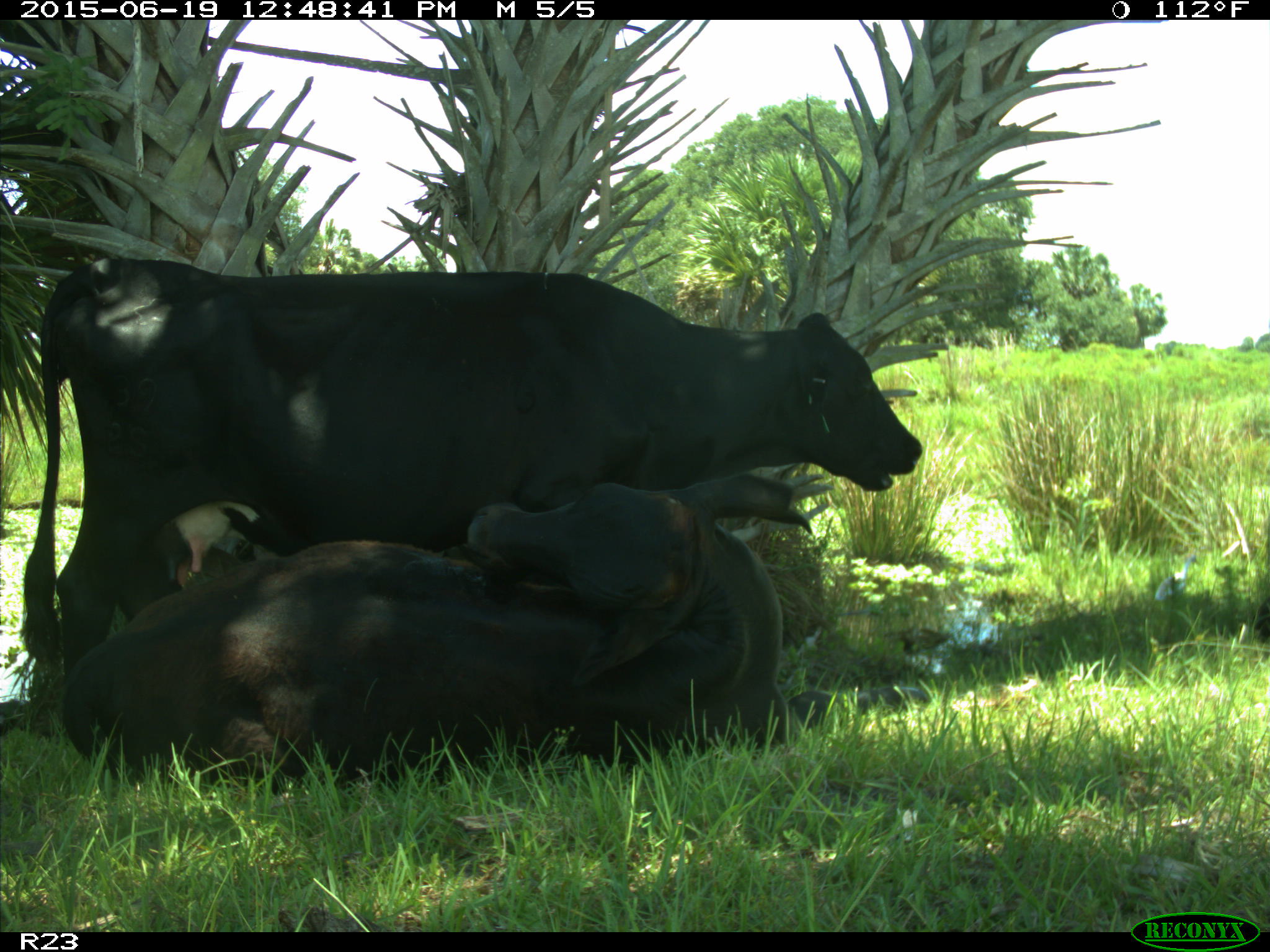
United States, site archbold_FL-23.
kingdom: Animalia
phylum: Chordata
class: Mammalia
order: Artiodactyla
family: Suidae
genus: Sus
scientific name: Sus scrofa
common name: wild boar